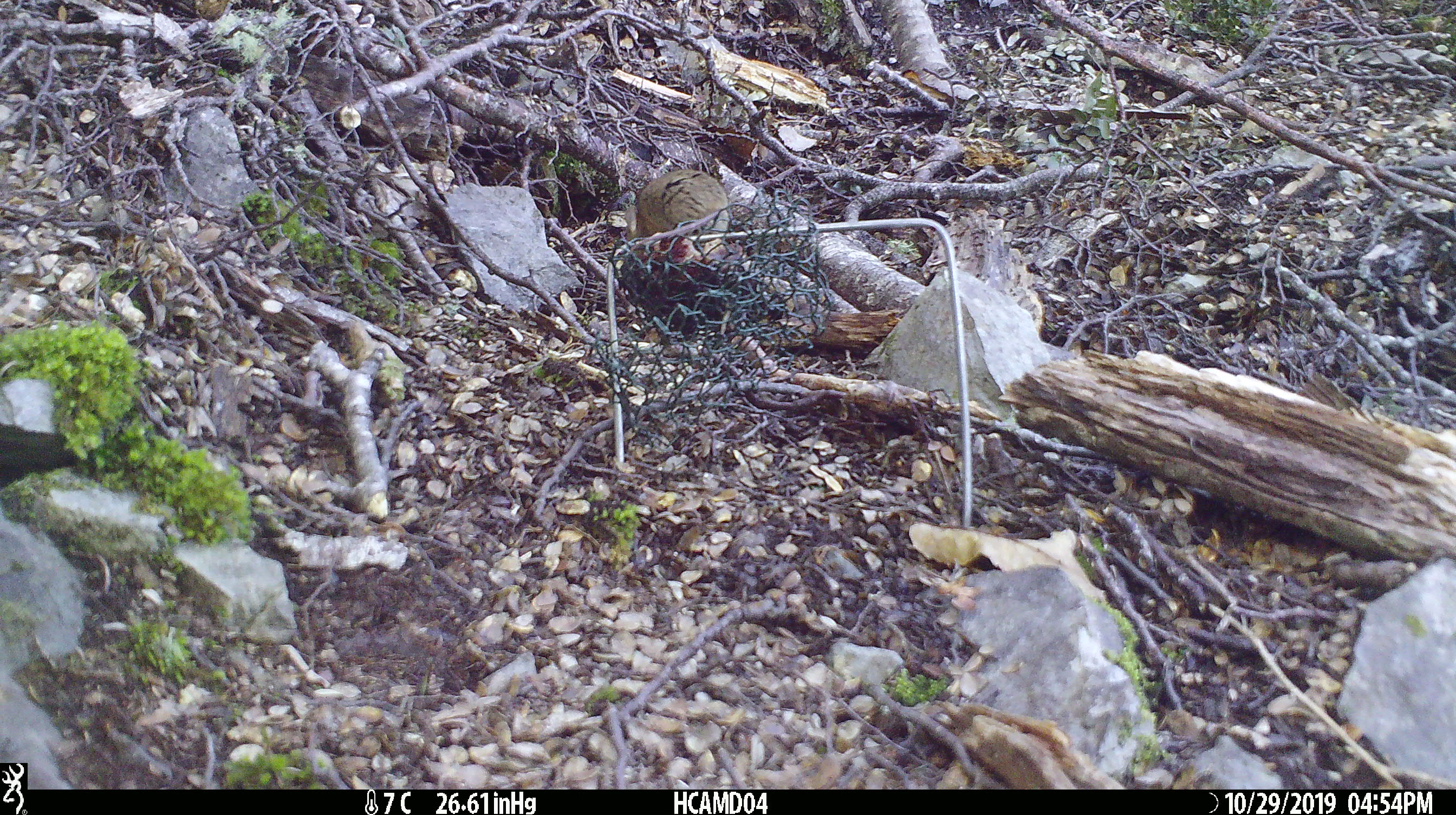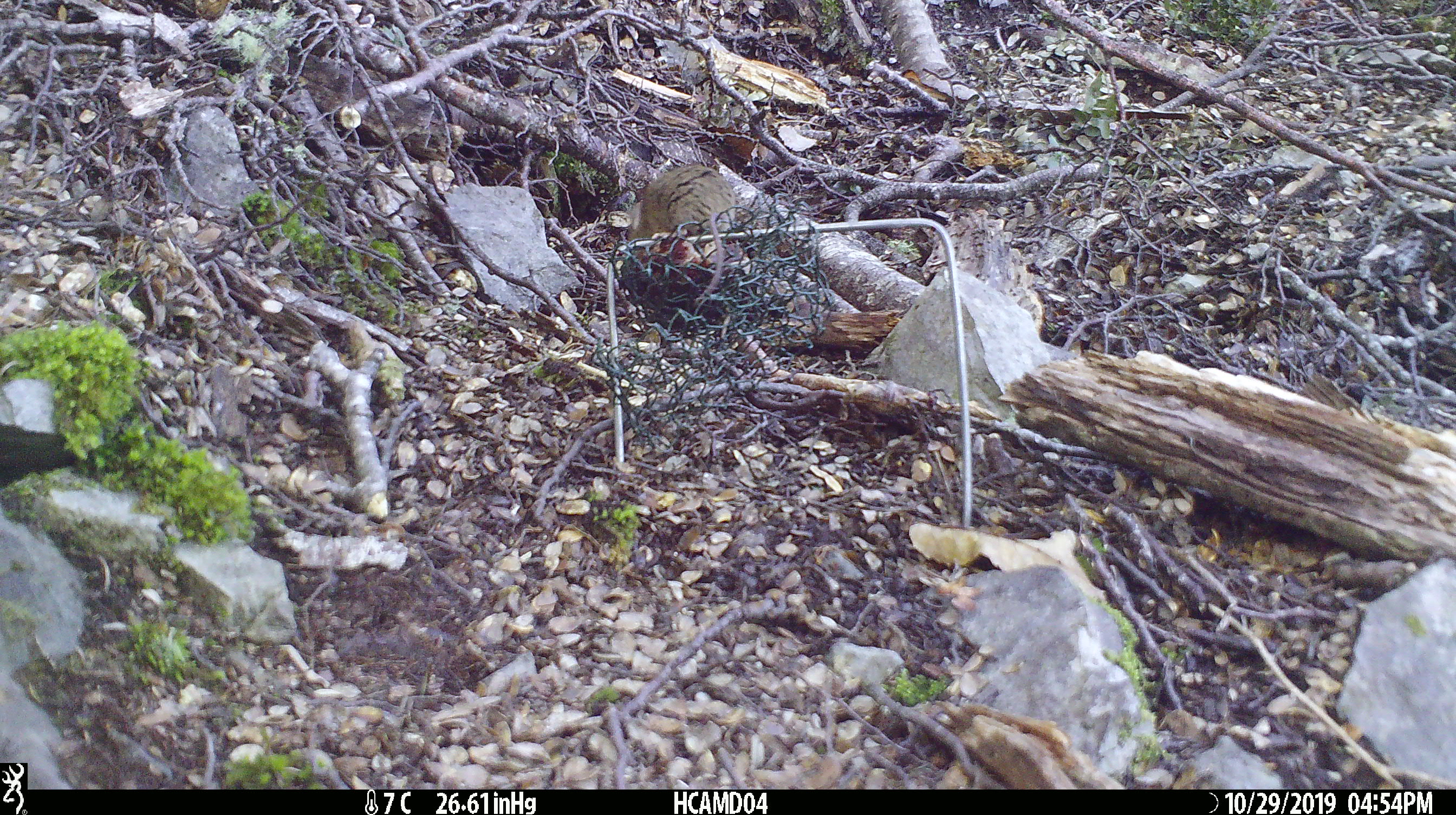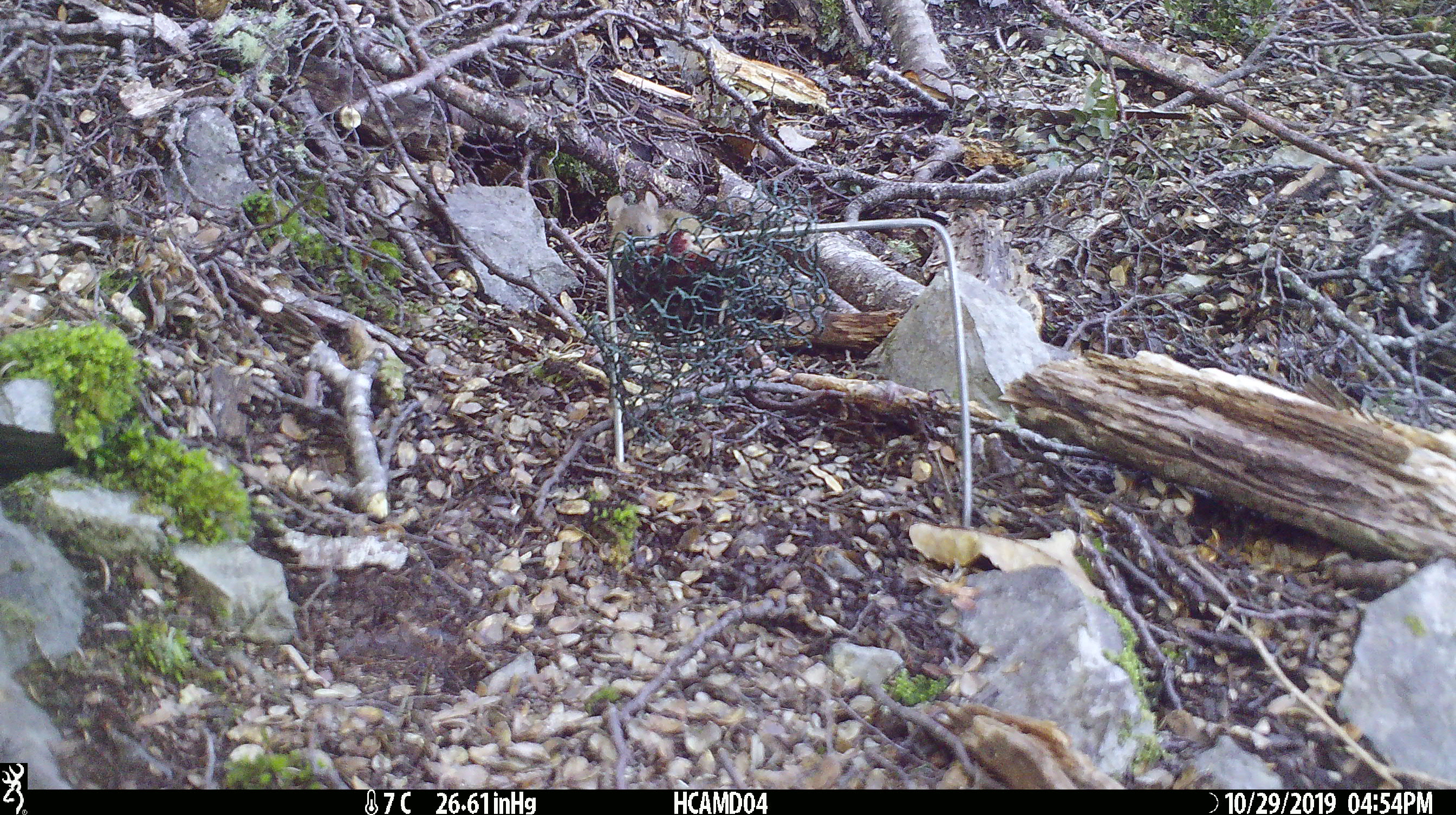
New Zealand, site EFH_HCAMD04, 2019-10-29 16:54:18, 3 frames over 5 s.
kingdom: Animalia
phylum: Chordata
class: Mammalia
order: Rodentia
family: Muridae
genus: Mus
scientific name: Mus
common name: mouse